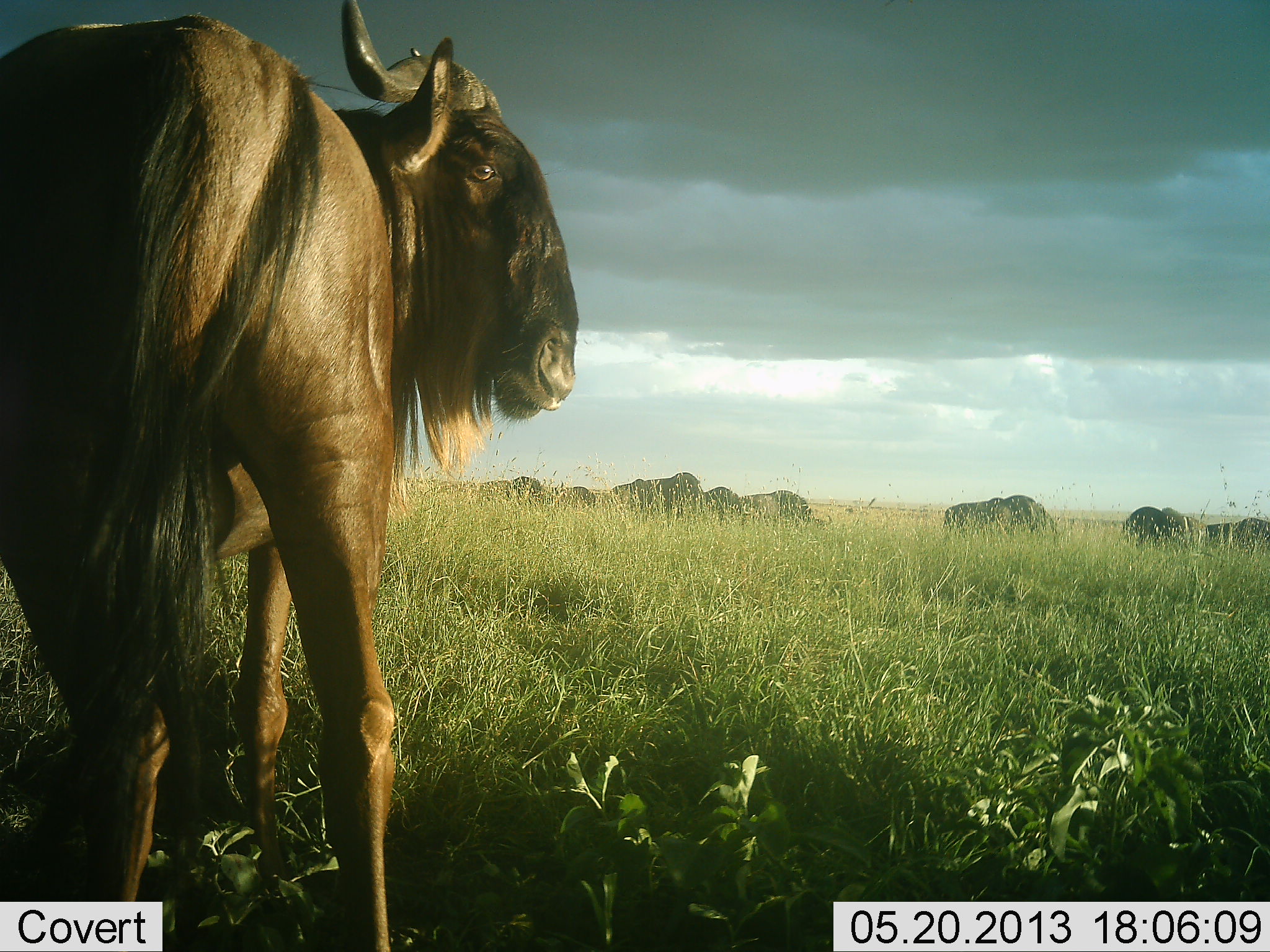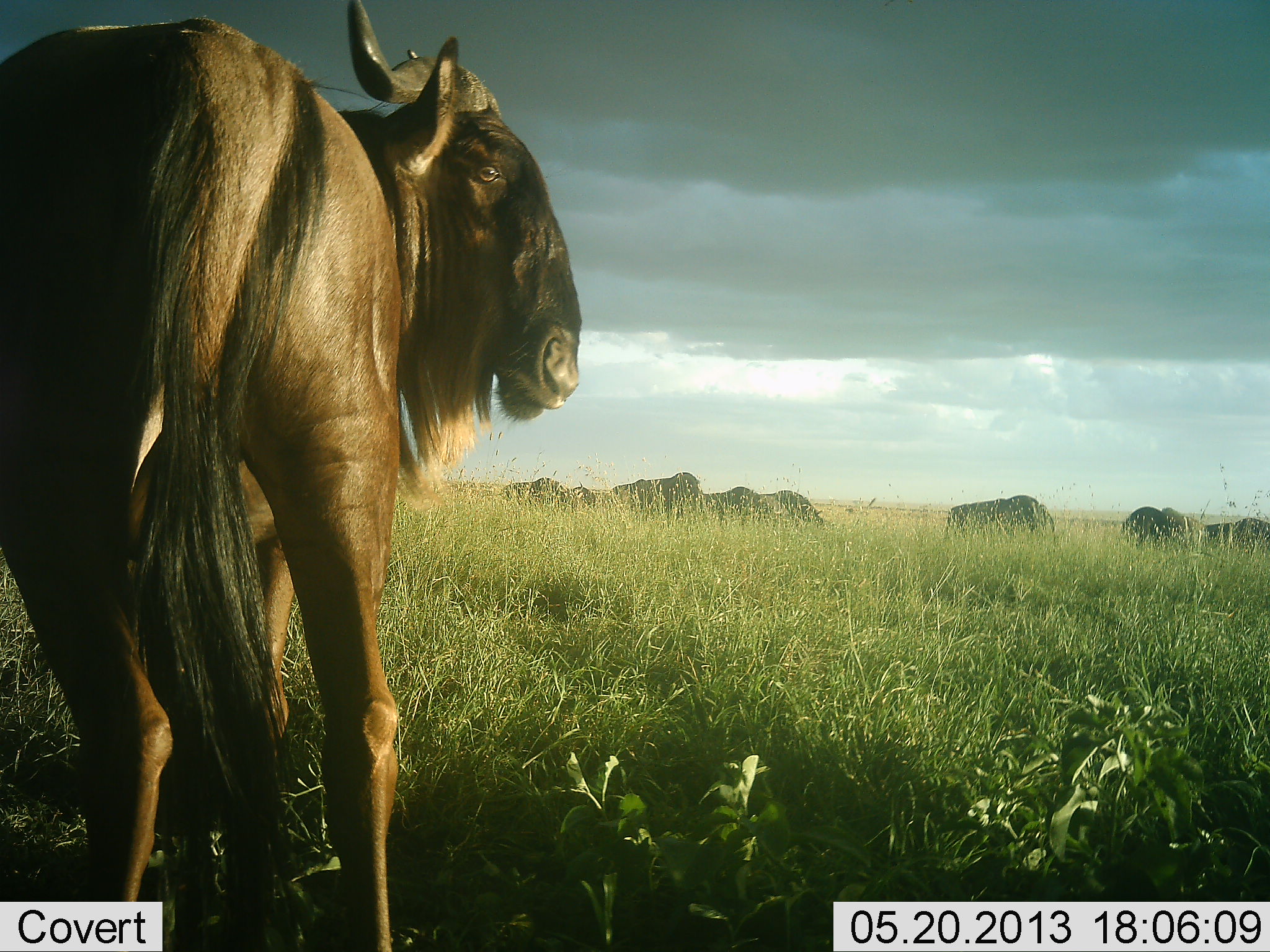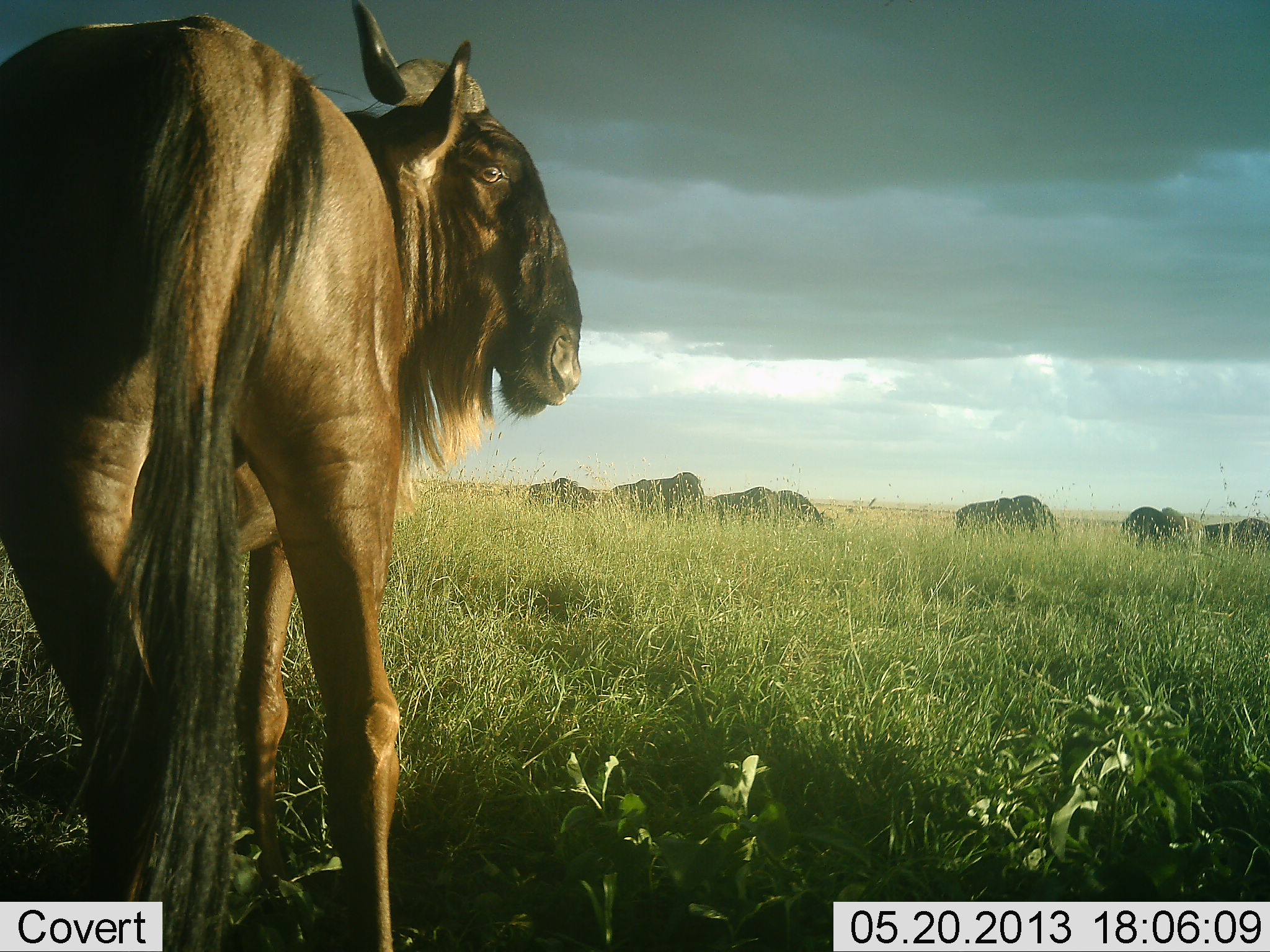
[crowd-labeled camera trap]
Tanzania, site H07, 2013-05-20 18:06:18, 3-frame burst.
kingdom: Animalia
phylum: Chordata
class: Mammalia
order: Artiodactyla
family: Bovidae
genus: Connochaetes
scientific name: Connochaetes taurinus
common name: blue wildebeest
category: wildebeest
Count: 9.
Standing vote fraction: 76%.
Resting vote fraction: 0%.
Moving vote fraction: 62%.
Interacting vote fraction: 7%.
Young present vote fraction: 0%.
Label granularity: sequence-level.